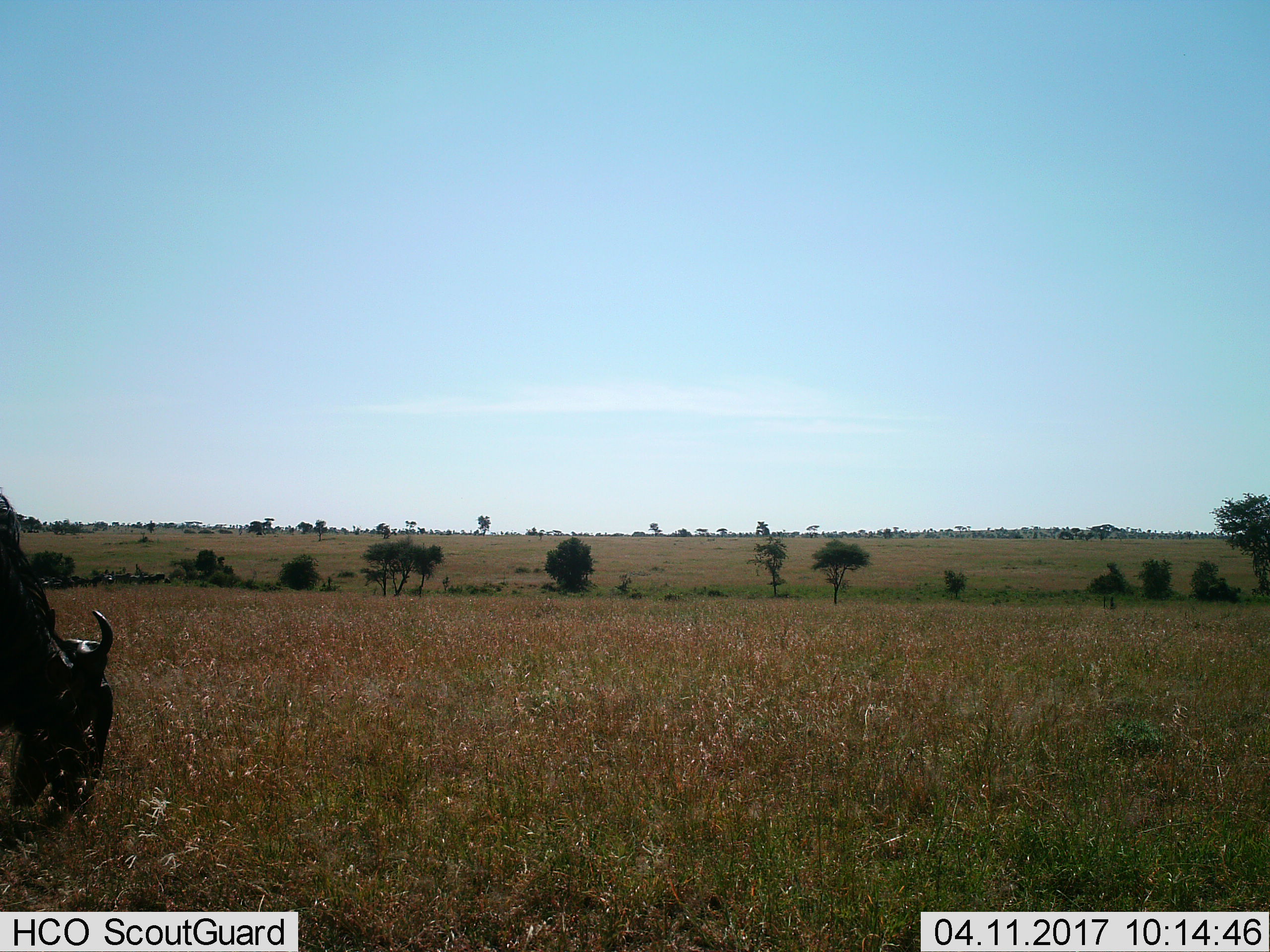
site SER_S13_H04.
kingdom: Animalia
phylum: Chordata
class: Mammalia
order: Artiodactyla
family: Bovidae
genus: Connochaetes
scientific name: Connochaetes taurinus taurinus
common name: blue wildebeest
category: wildebeestblue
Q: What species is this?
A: Wildebeestblue (blue wildebeest) (Connochaetes taurinus taurinus).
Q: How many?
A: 1.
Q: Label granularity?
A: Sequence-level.